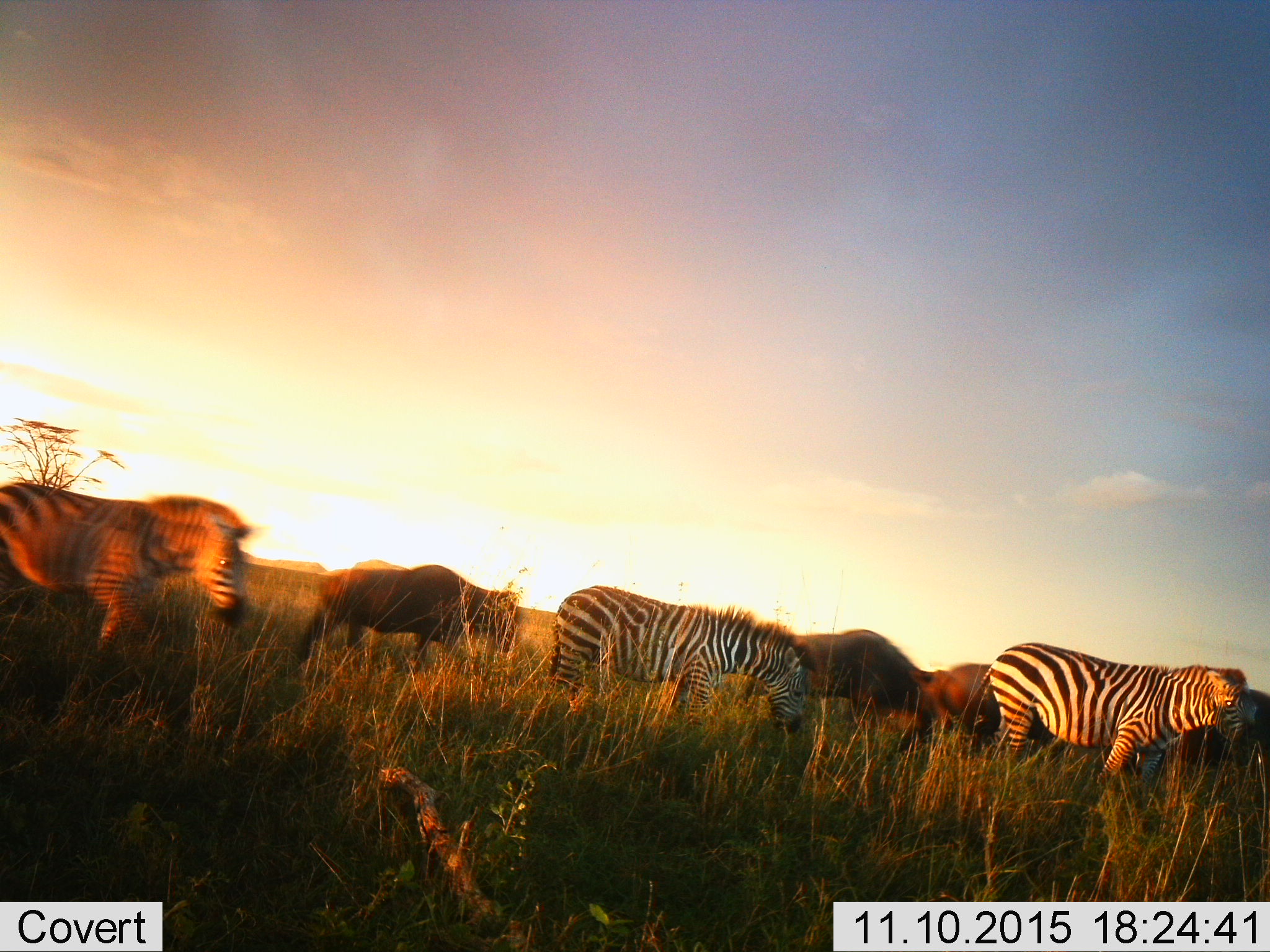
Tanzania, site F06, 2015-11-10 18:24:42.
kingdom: Animalia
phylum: Chordata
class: Mammalia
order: Artiodactyla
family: Bovidae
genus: Connochaetes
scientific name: Connochaetes taurinus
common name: blue wildebeest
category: wildebeest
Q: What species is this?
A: Wildebeest (blue wildebeest) (Connochaetes taurinus).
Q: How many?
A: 3.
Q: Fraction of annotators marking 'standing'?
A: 17%.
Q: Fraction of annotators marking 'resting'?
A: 0%.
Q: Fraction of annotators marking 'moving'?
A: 92%.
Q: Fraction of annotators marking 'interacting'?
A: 0%.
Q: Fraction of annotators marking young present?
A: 0%.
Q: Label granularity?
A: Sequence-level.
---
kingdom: Animalia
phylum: Chordata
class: Mammalia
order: Perissodactyla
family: Equidae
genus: Equus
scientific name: Equus quagga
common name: plains zebra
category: zebra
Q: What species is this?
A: Zebra (plains zebra) (Equus quagga).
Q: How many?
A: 3.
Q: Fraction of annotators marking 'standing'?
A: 40%.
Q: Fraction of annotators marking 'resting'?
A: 0%.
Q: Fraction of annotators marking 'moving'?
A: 80%.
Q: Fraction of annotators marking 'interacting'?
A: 0%.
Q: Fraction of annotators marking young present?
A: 0%.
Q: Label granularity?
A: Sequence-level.